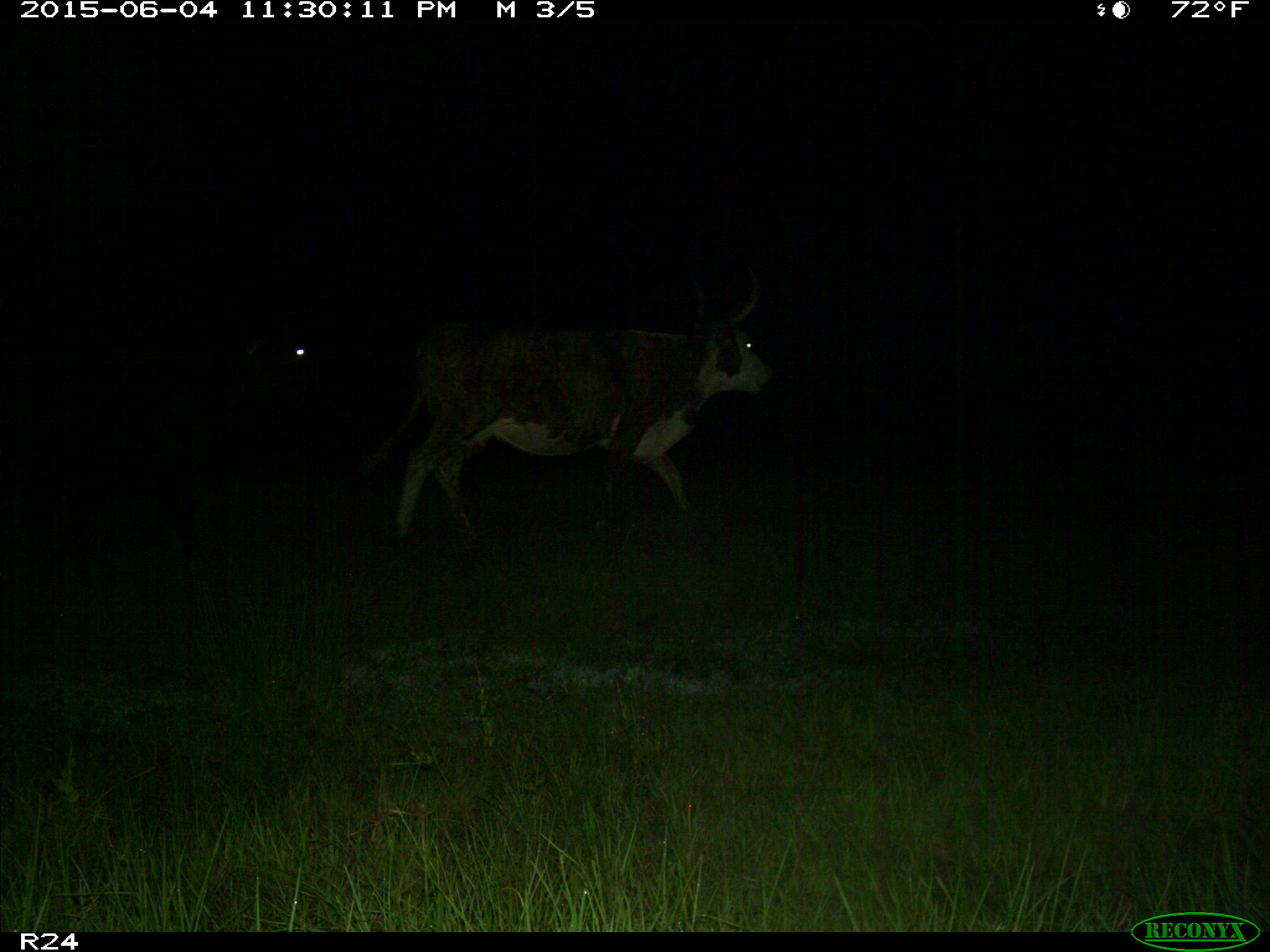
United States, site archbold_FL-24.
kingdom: Animalia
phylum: Chordata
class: Mammalia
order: Artiodactyla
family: Bovidae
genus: Bos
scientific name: Bos taurus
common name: domestic cow